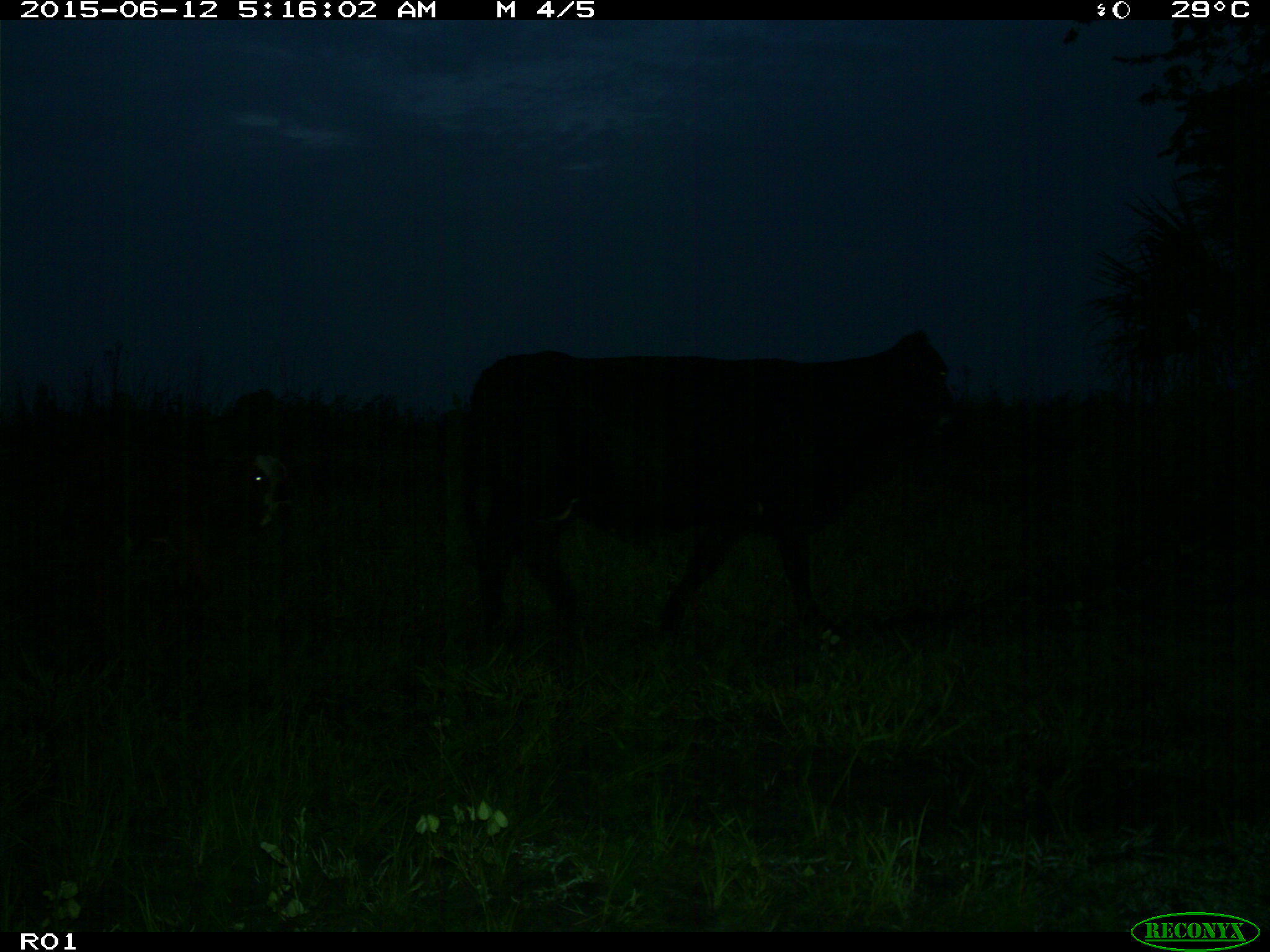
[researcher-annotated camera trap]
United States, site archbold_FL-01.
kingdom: Animalia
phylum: Chordata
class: Mammalia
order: Artiodactyla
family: Bovidae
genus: Bos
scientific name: Bos taurus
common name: domestic cow